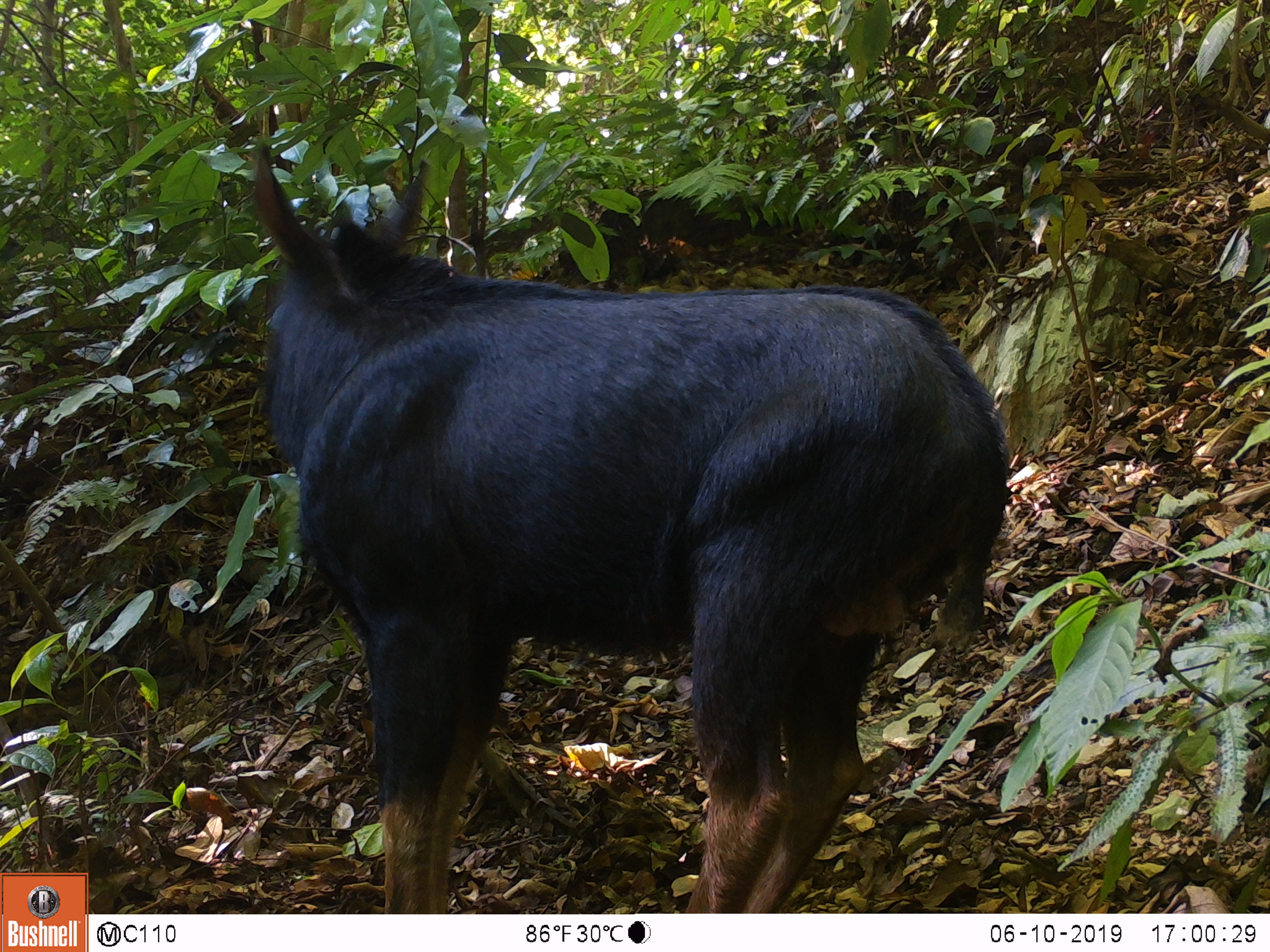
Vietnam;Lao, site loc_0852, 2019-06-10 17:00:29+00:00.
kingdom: Animalia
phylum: Chordata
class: Mammalia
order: Artiodactyla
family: Bovidae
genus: Capricornis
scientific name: Capricornis sumatraensis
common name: chinese serow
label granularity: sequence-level